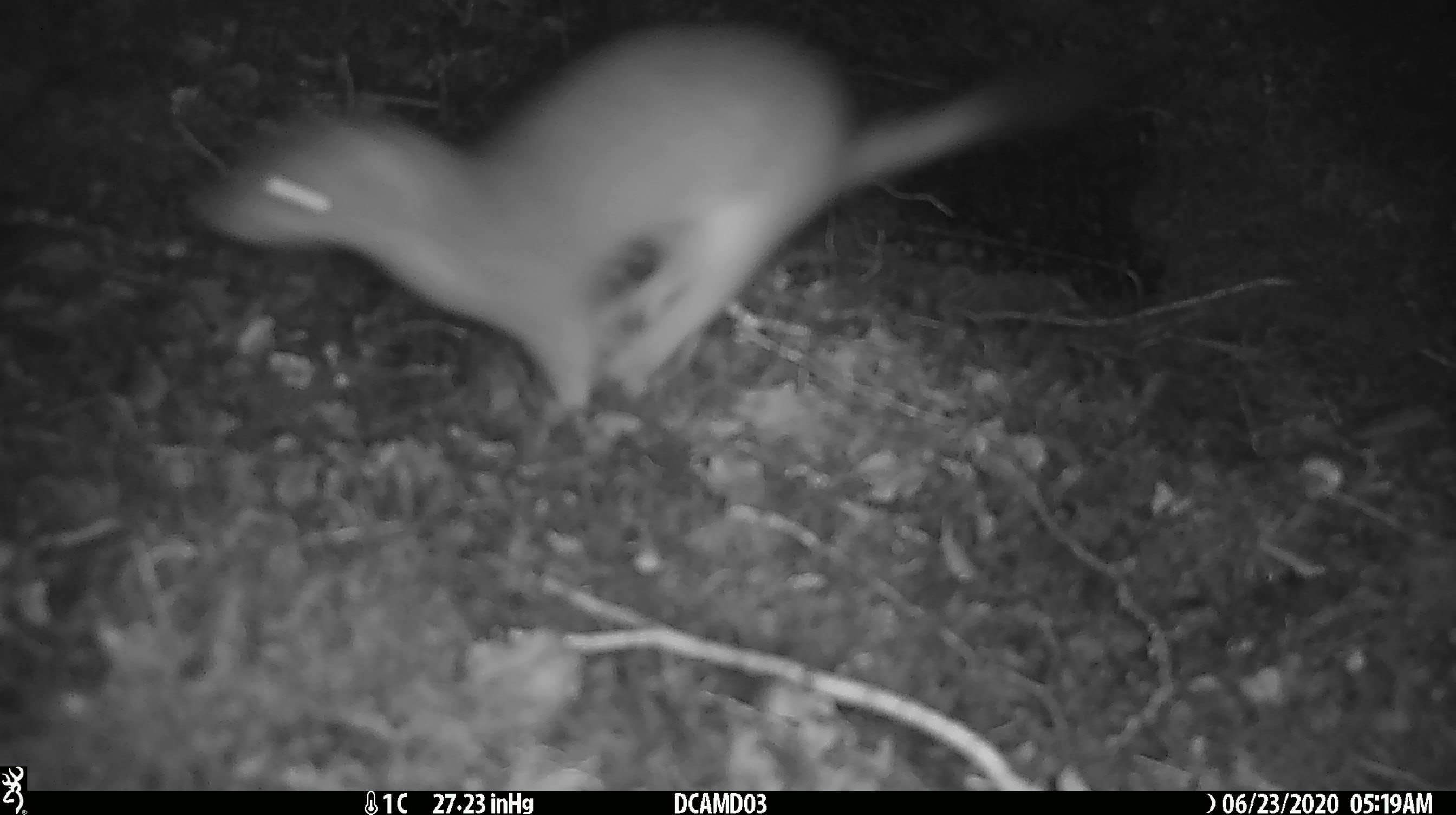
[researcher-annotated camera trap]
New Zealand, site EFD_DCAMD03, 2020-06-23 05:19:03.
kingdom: Animalia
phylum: Chordata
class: Mammalia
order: Carnivora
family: Mustelidae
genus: Mustela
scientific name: Mustela erminea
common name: stoat